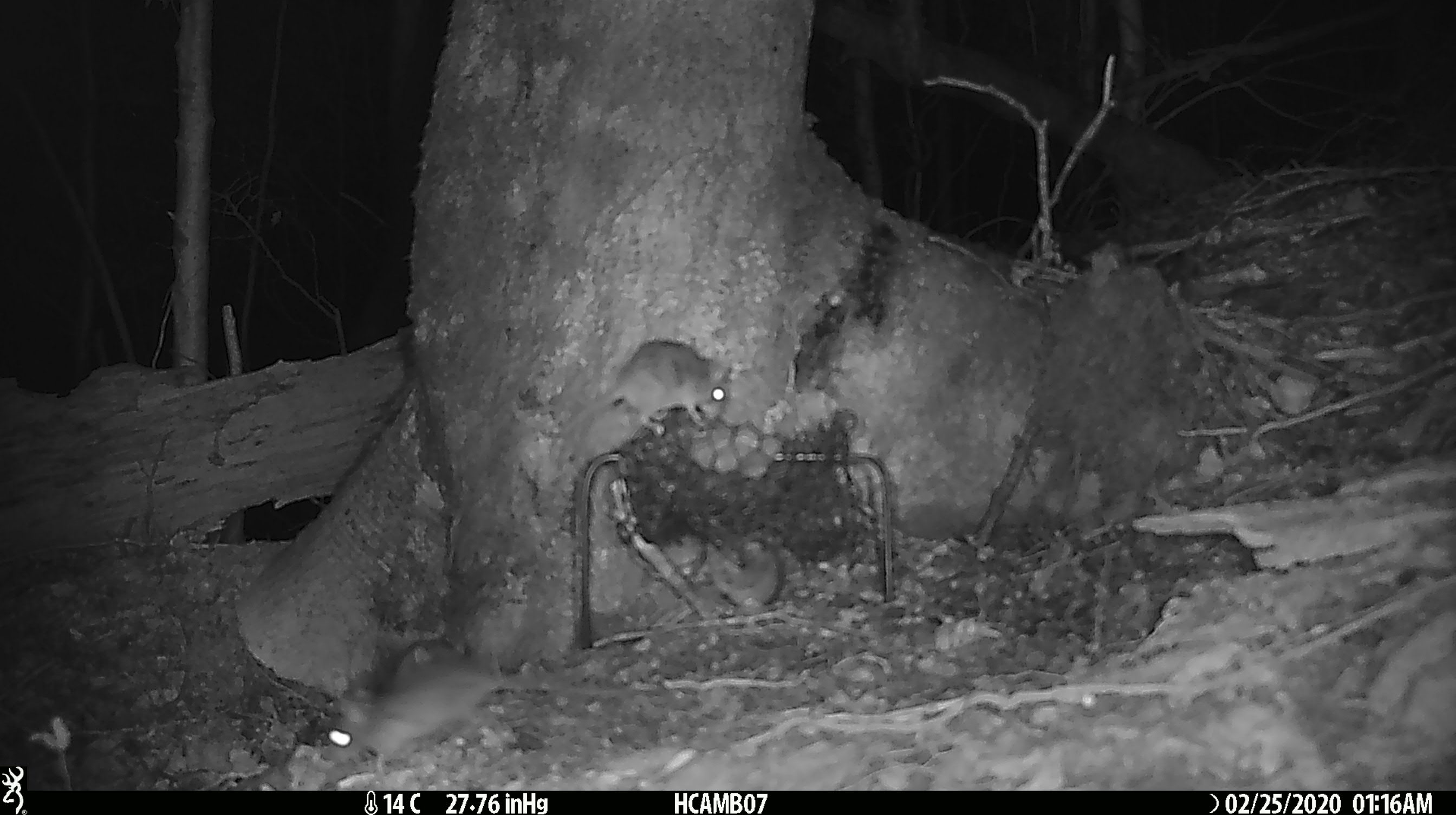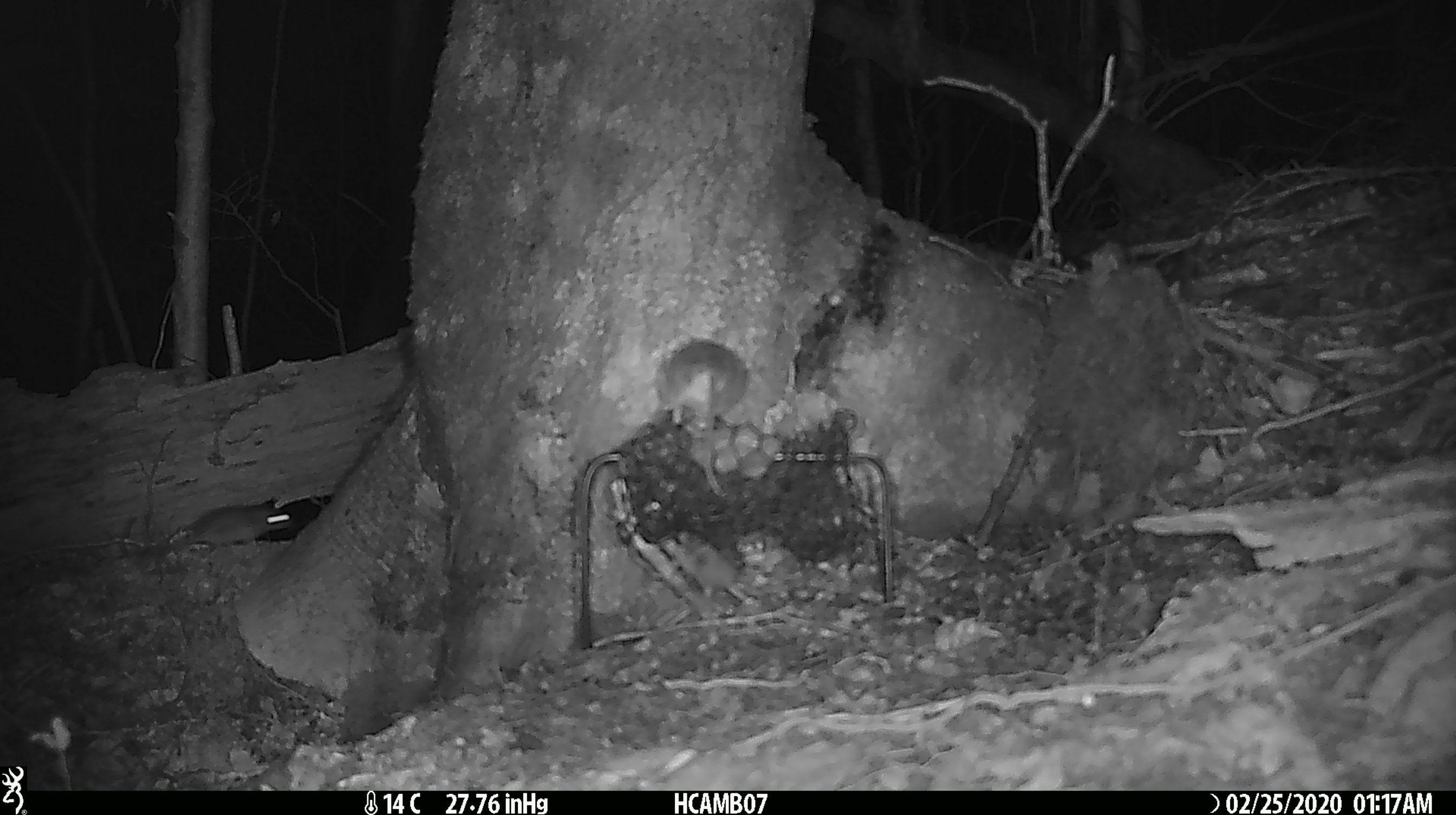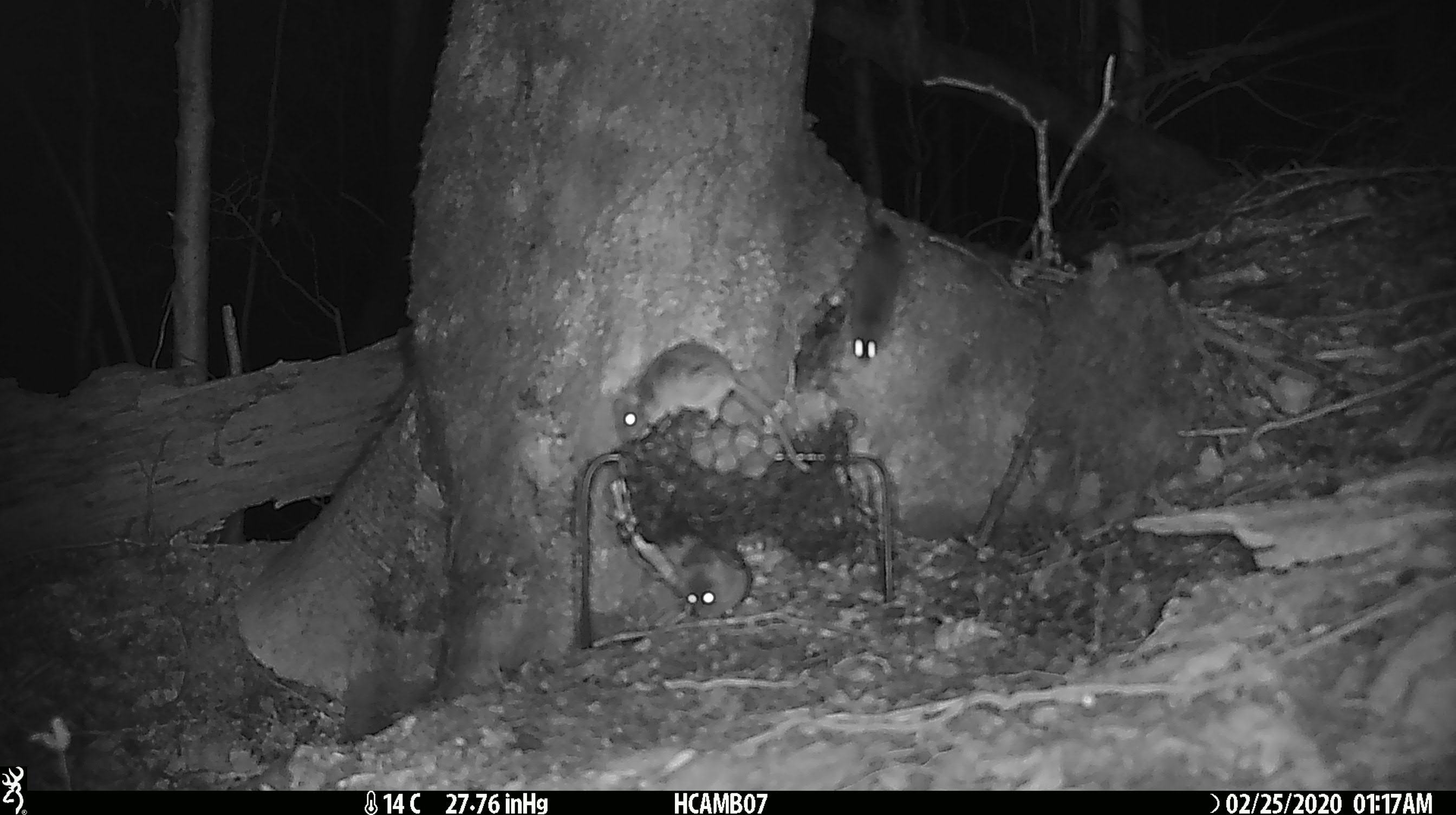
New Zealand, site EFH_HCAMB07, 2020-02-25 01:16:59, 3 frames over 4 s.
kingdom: Animalia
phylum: Chordata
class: Mammalia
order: Rodentia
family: Muridae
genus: Mus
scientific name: Mus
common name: mouse